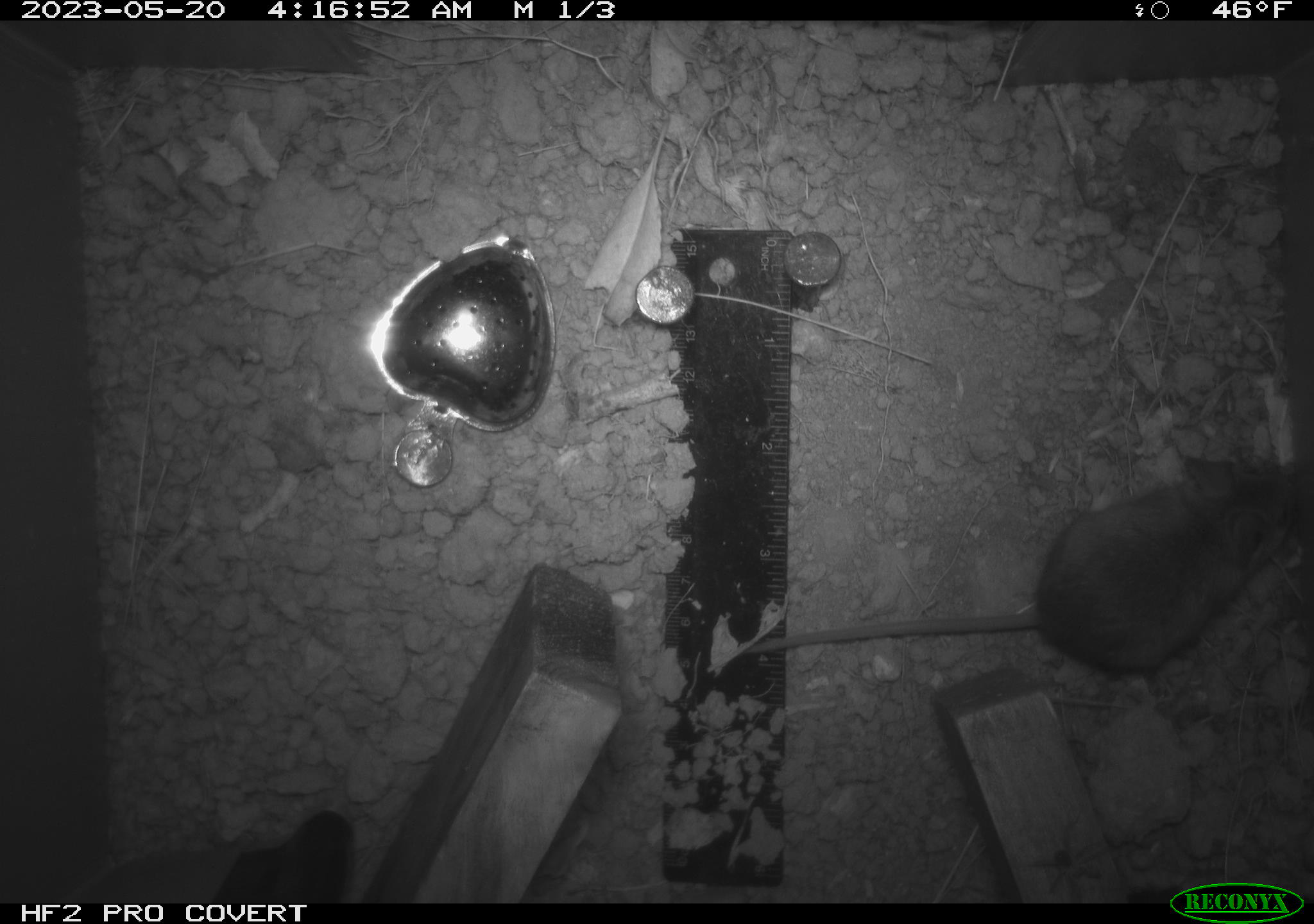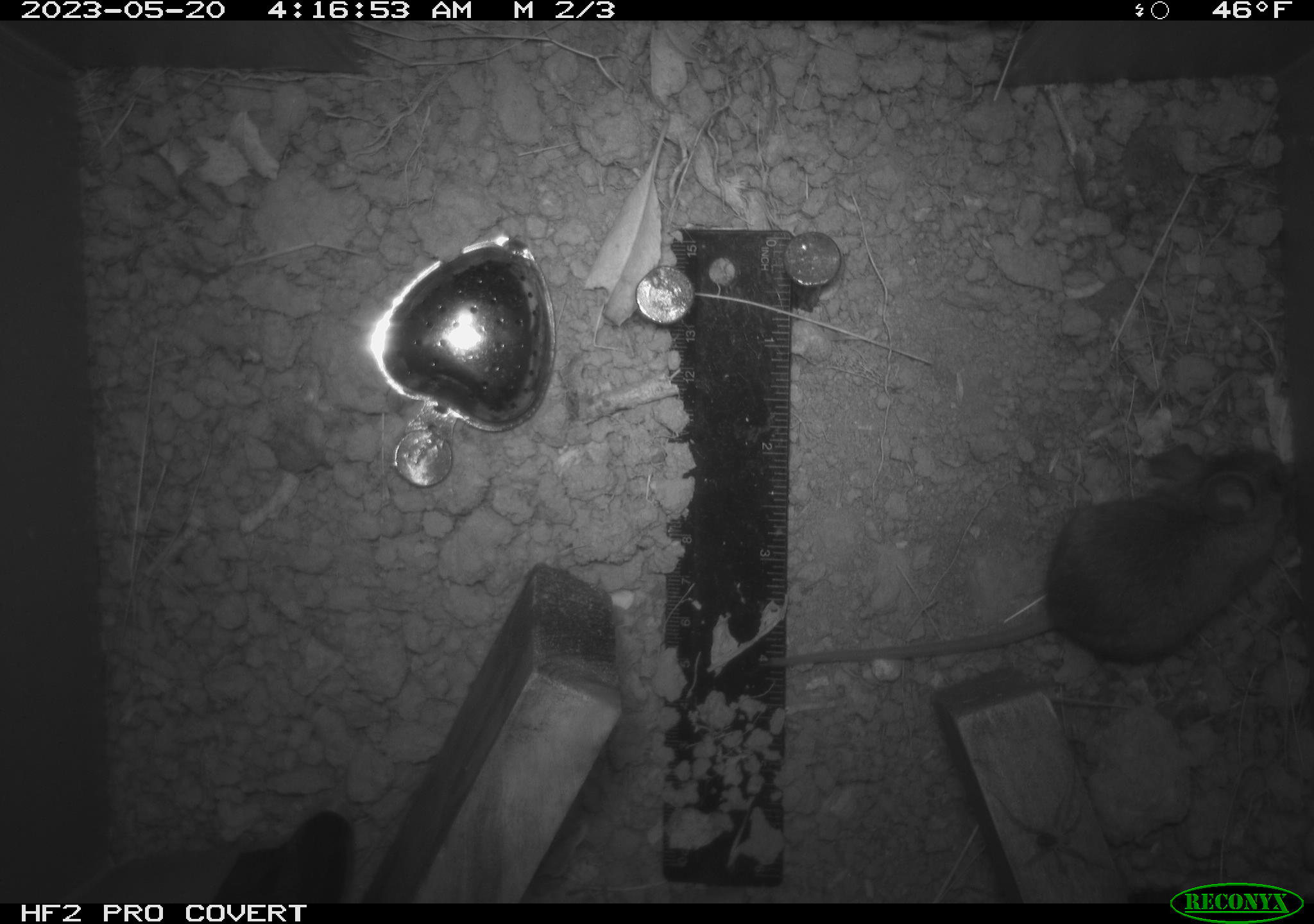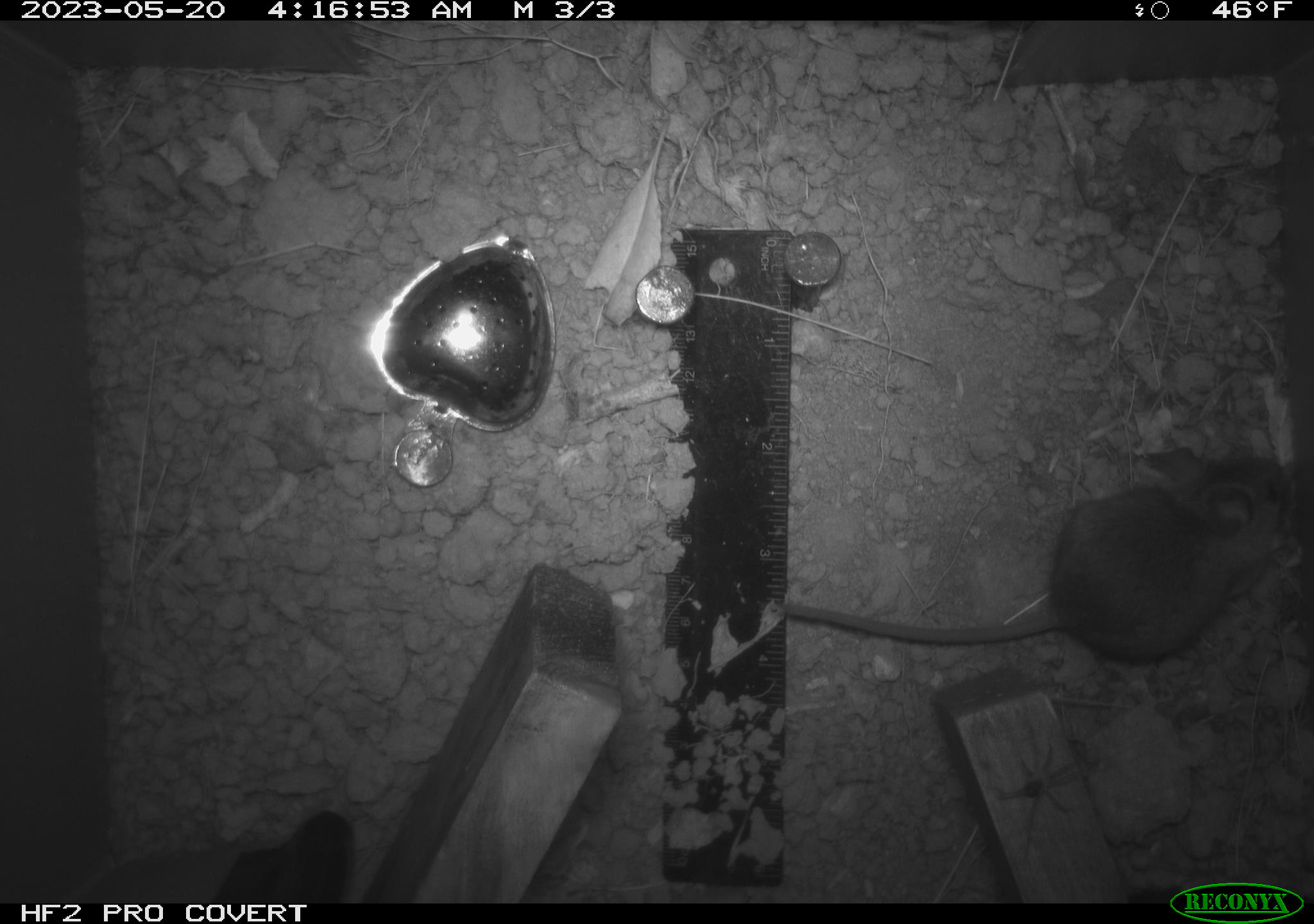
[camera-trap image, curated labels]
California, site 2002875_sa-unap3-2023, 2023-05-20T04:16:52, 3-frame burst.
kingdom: Animalia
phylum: Chordata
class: Mammalia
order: Rodentia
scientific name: Rodentia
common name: mouse species